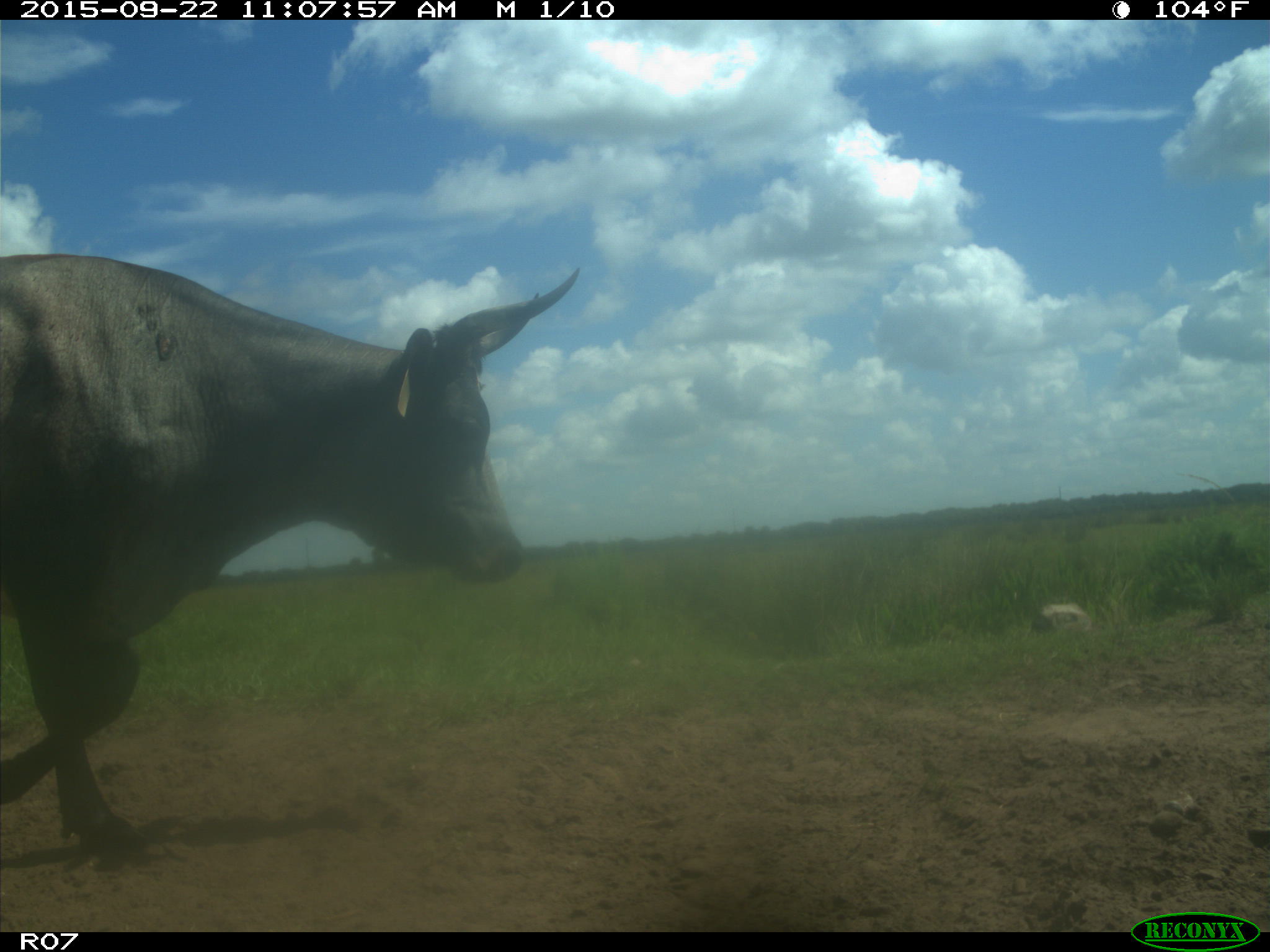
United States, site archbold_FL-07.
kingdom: Animalia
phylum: Chordata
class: Mammalia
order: Artiodactyla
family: Bovidae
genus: Bos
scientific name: Bos taurus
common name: domestic cow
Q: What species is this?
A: Bos taurus (domestic cow).